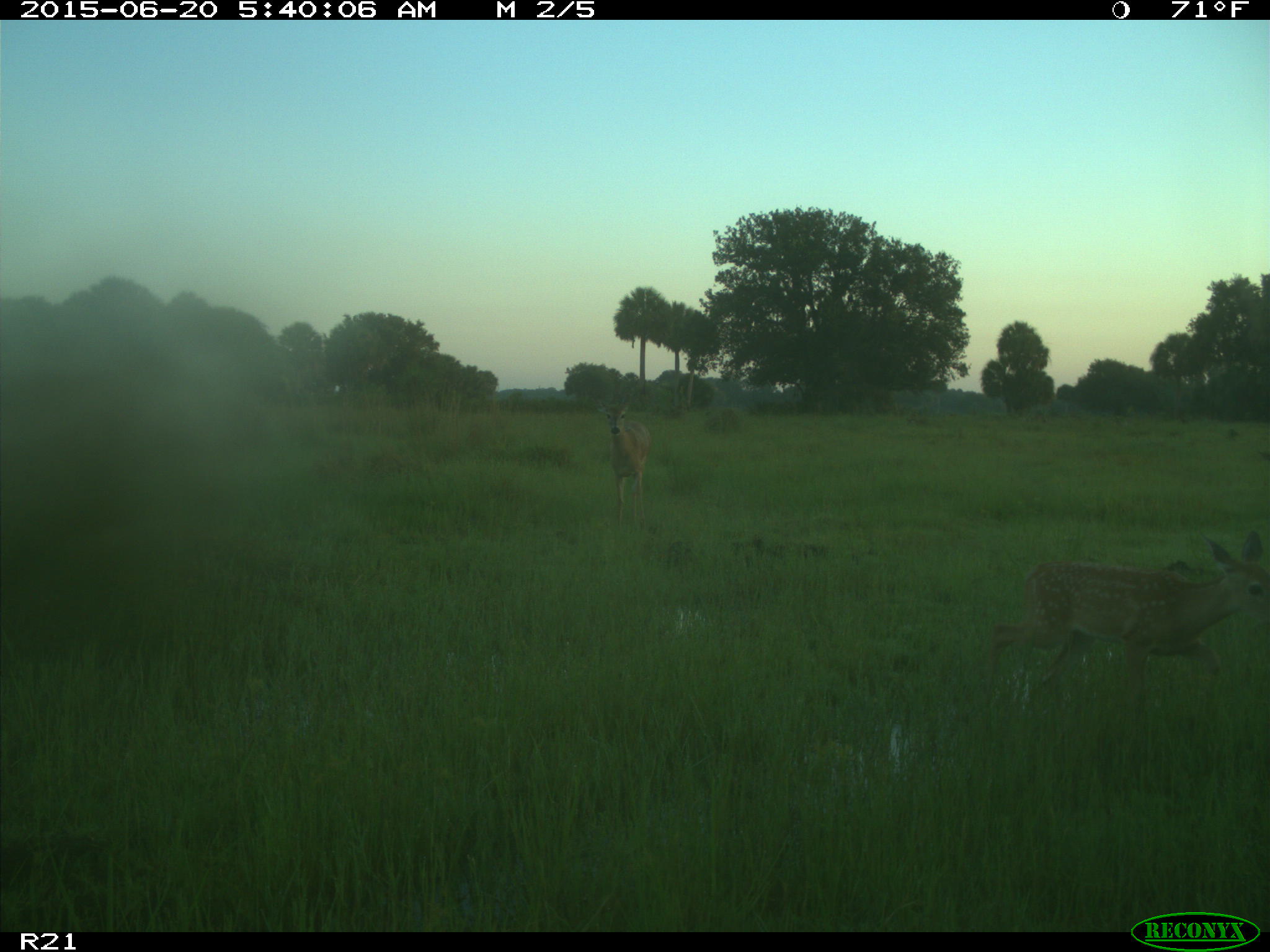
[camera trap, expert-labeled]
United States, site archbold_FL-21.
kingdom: Animalia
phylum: Chordata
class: Mammalia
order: Artiodactyla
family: Cervidae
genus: Odocoileus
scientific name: Odocoileus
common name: deer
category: unidentified deer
Unidentified deer (deer) (Odocoileus).